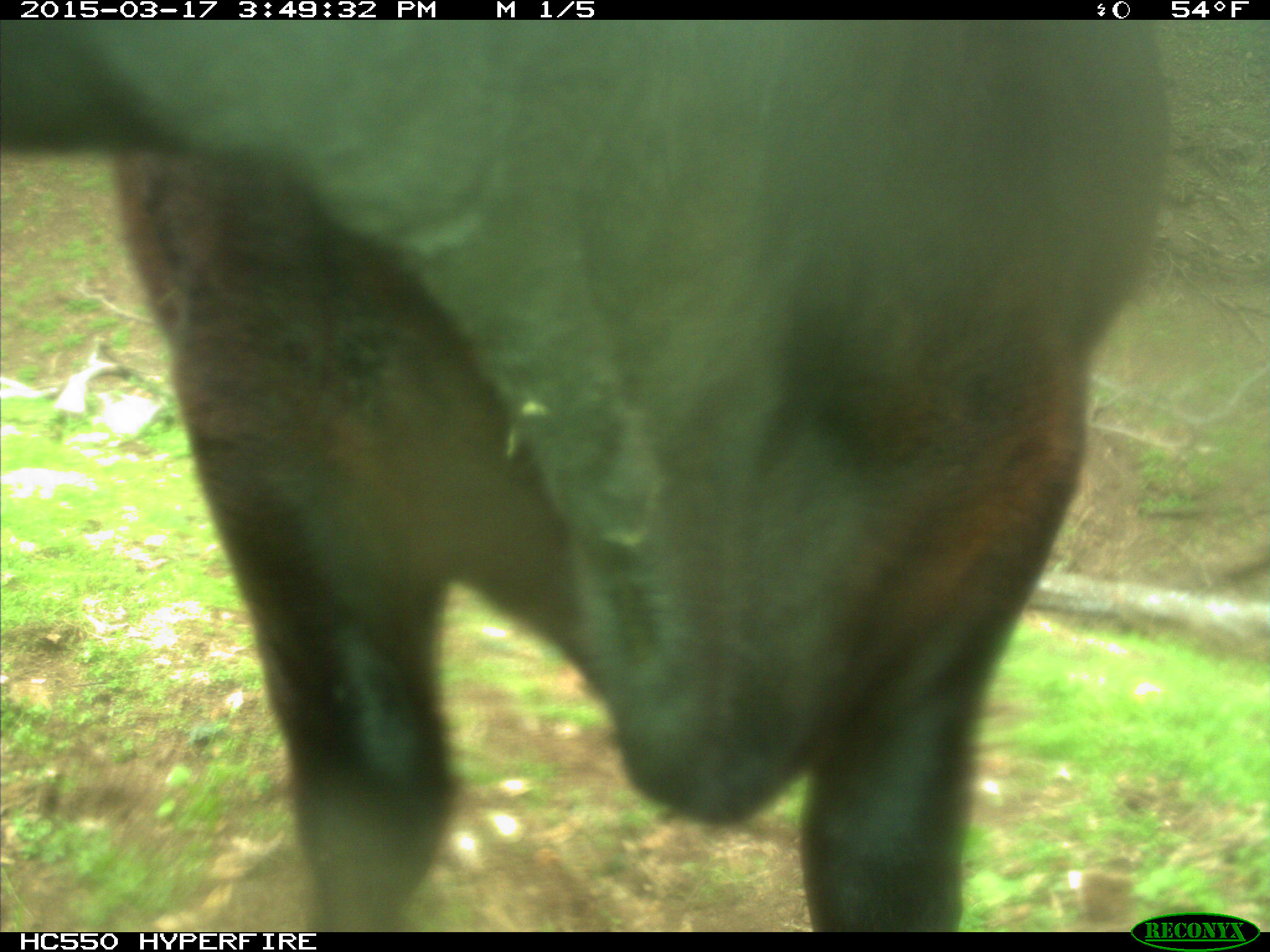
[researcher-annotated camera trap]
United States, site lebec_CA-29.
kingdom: Animalia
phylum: Chordata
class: Mammalia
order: Artiodactyla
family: Bovidae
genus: Bos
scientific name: Bos taurus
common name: domestic cow